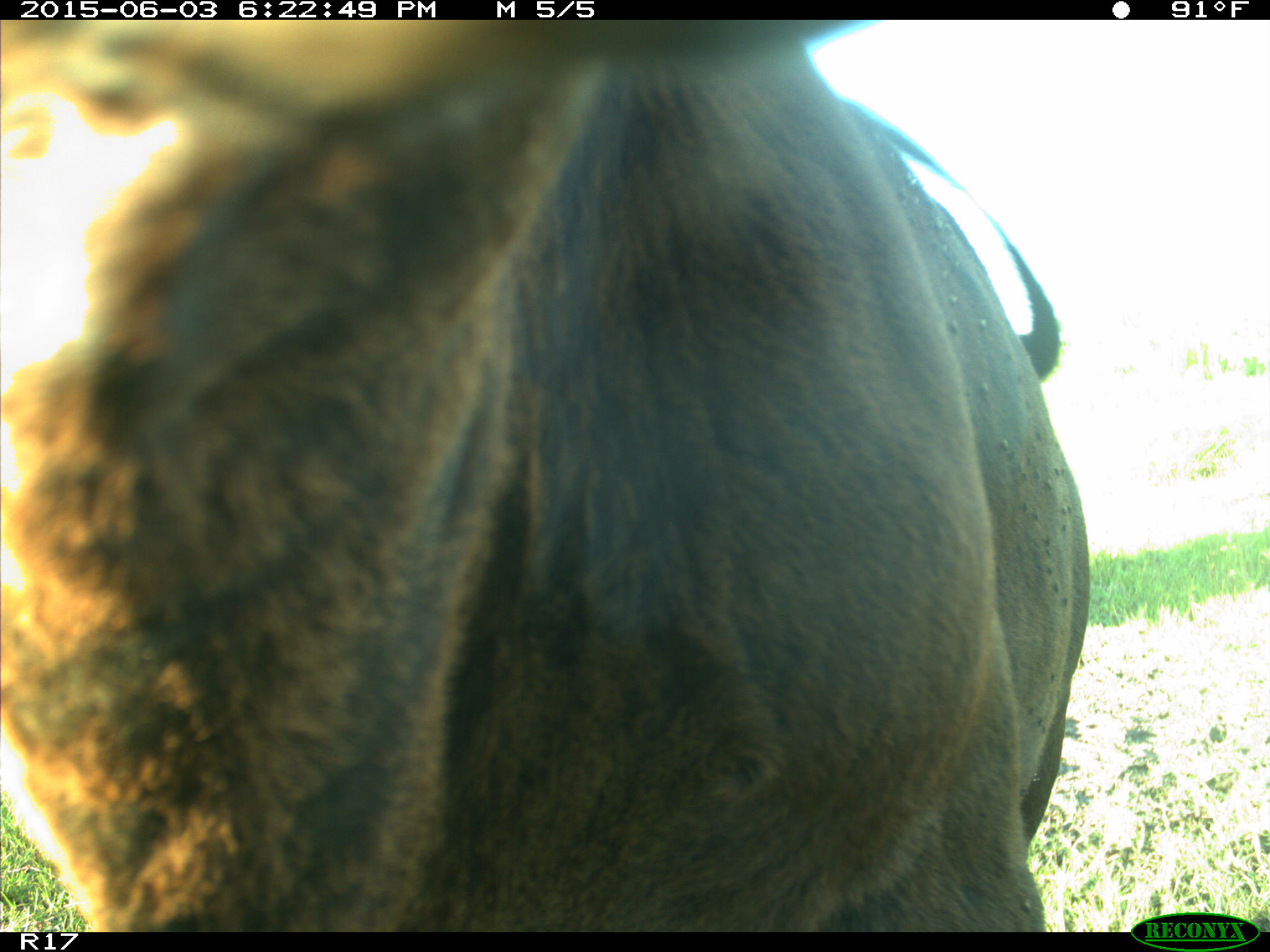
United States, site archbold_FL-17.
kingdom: Animalia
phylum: Chordata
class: Mammalia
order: Artiodactyla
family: Bovidae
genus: Bos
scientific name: Bos taurus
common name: domestic cow